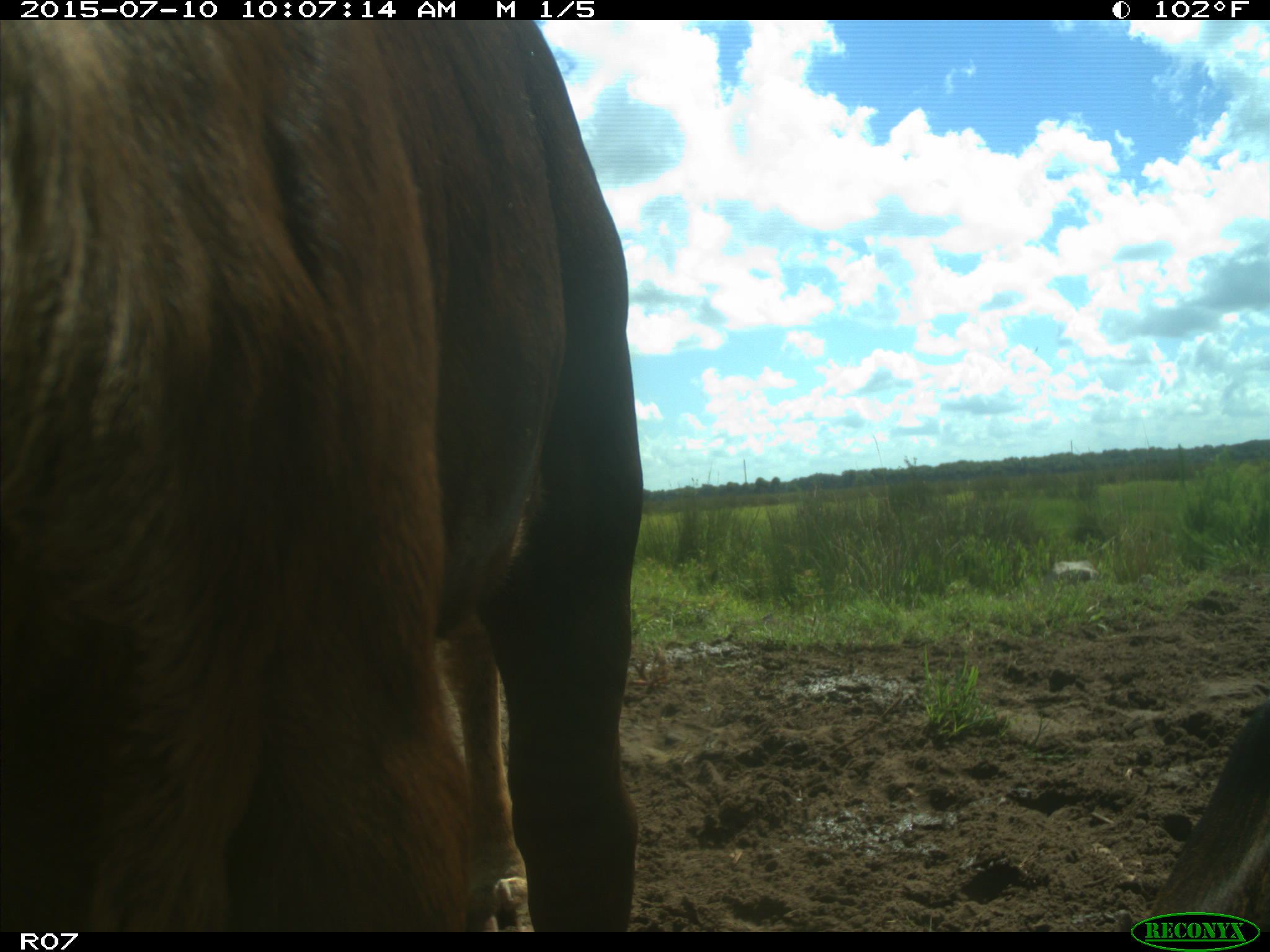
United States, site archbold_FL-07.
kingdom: Animalia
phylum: Chordata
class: Mammalia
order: Artiodactyla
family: Bovidae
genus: Bos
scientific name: Bos taurus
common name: domestic cow